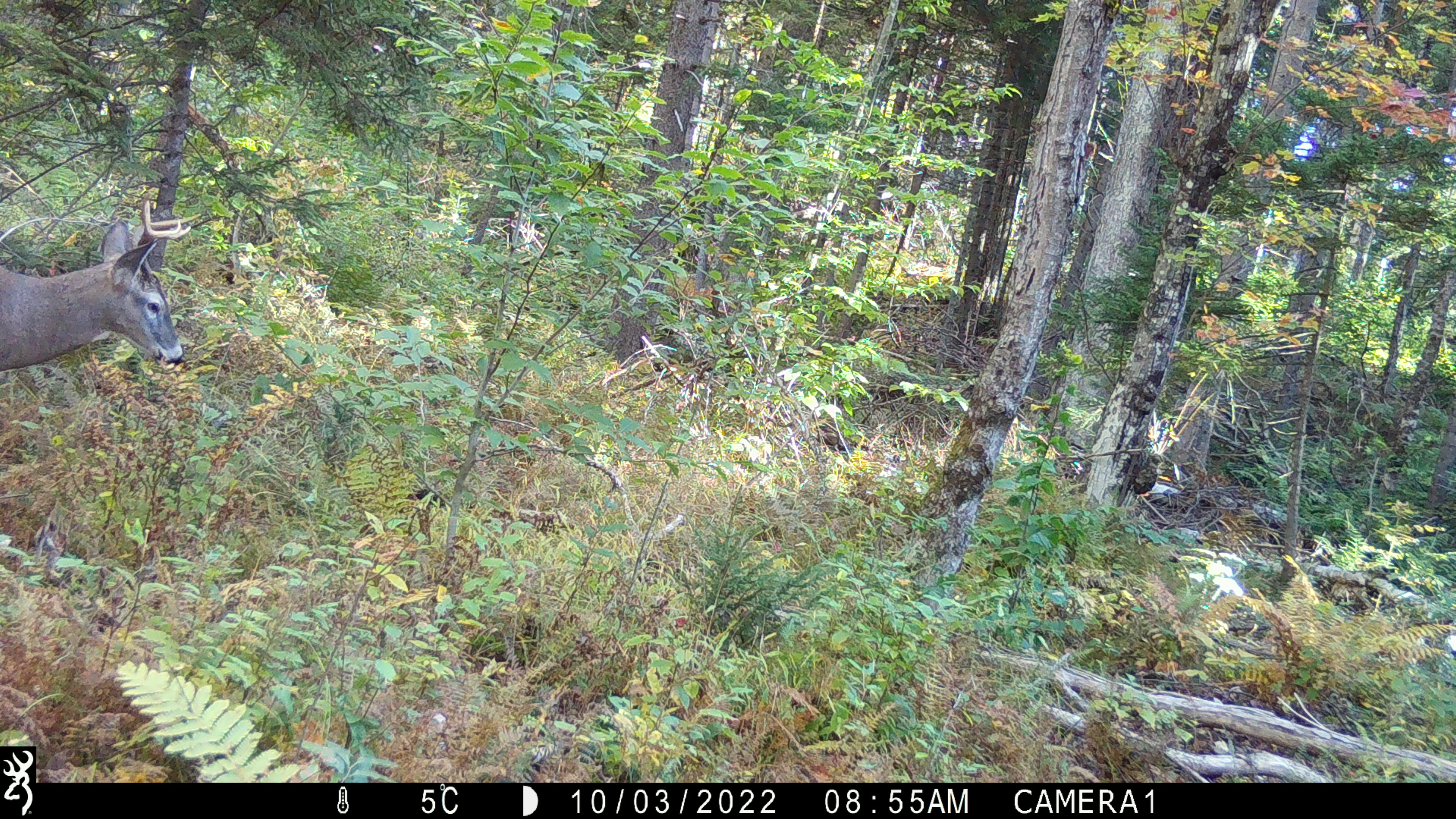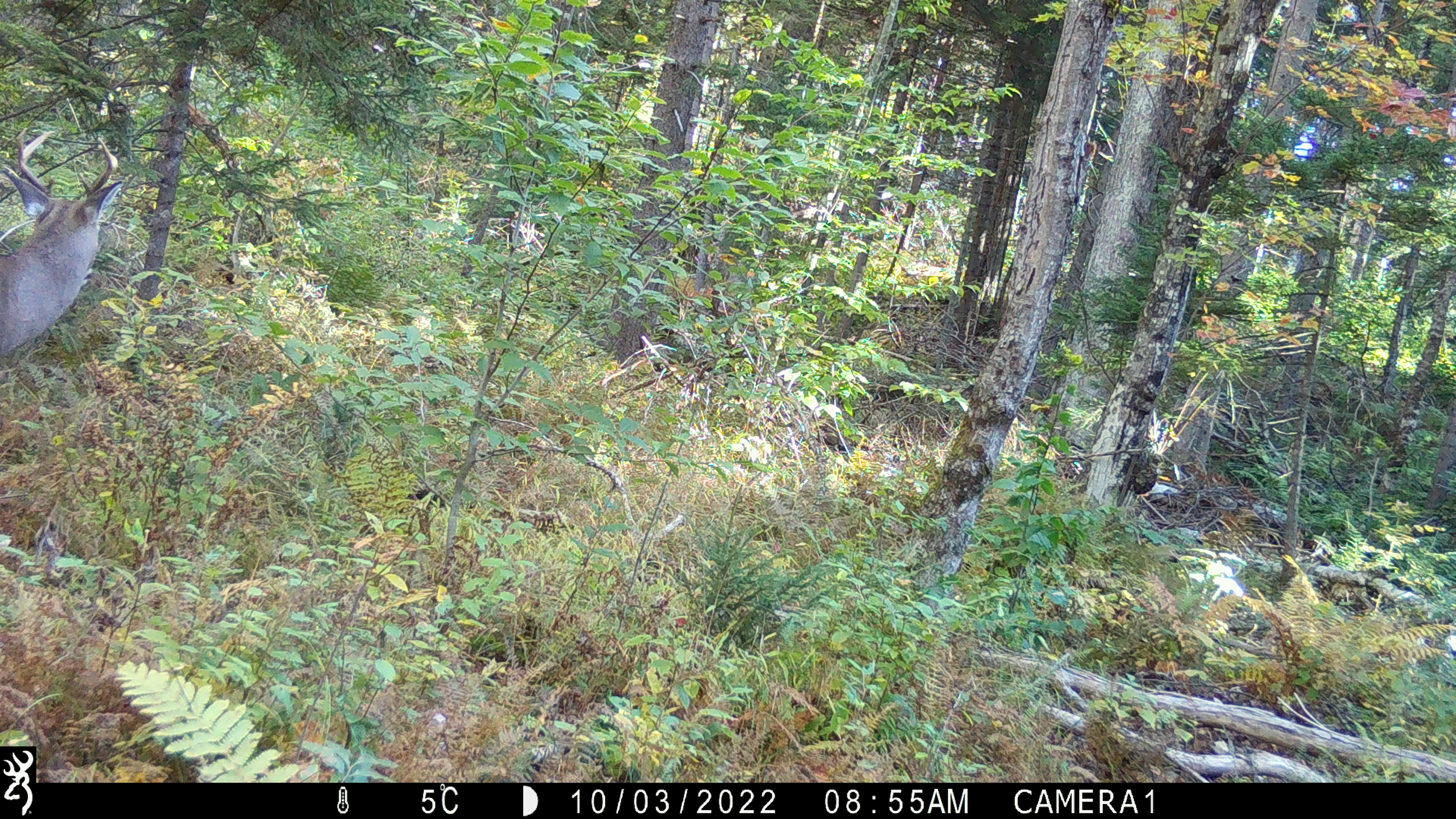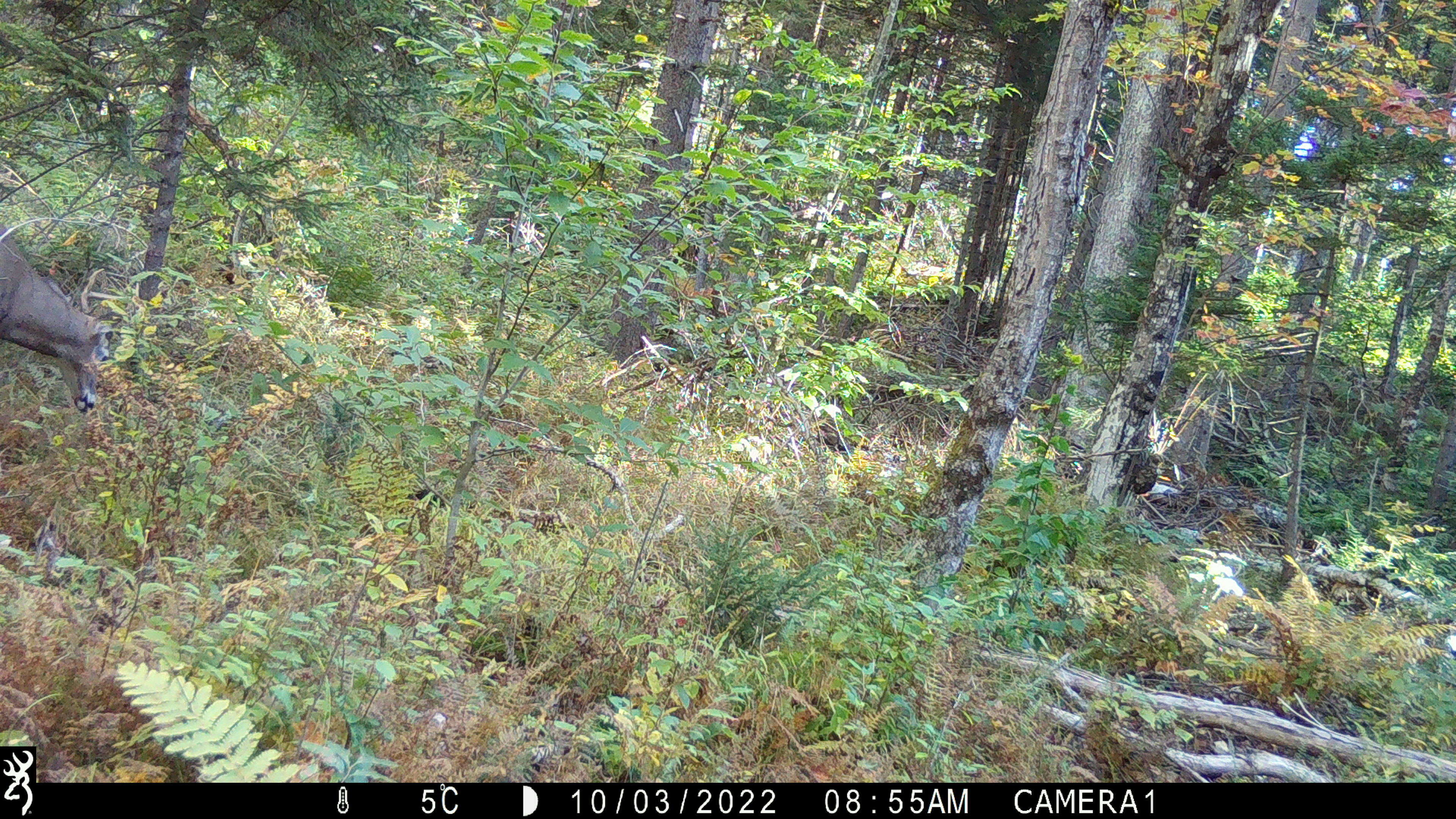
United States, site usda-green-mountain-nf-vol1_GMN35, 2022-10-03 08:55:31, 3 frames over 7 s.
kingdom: Animalia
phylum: Chordata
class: Mammalia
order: Artiodactyla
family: Cervidae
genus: Odocoileus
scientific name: Odocoileus virginianus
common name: white-tailed deer